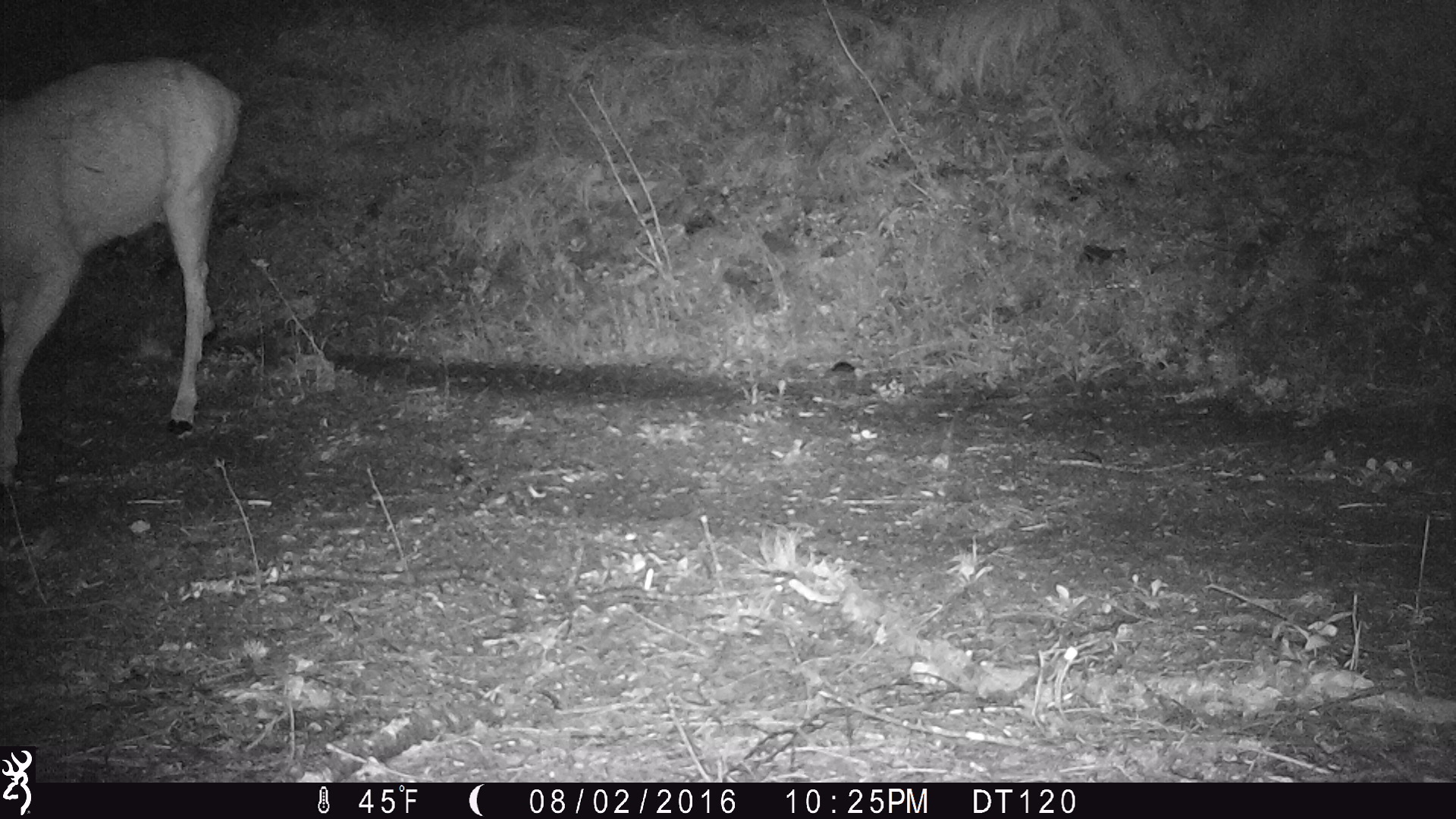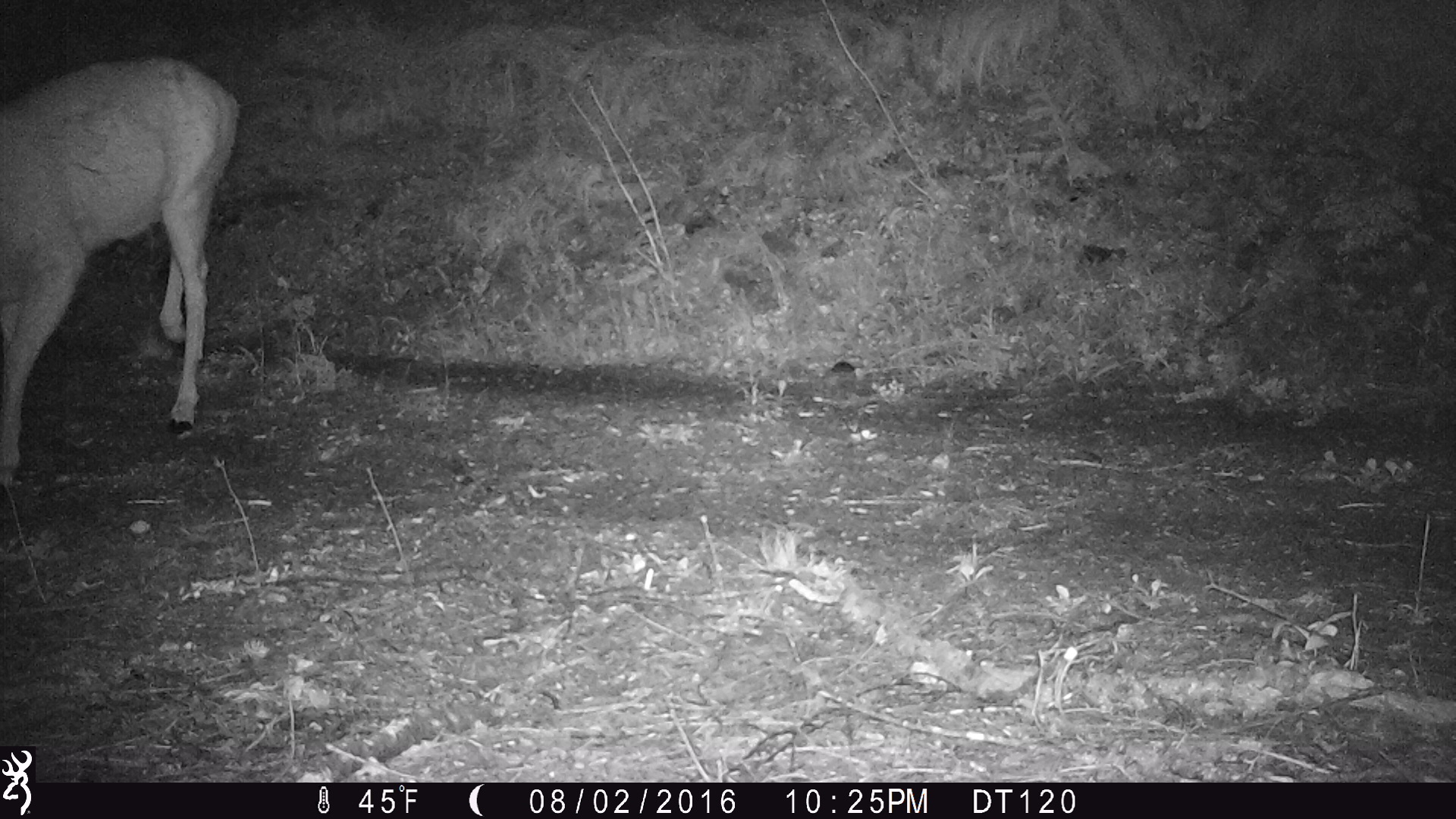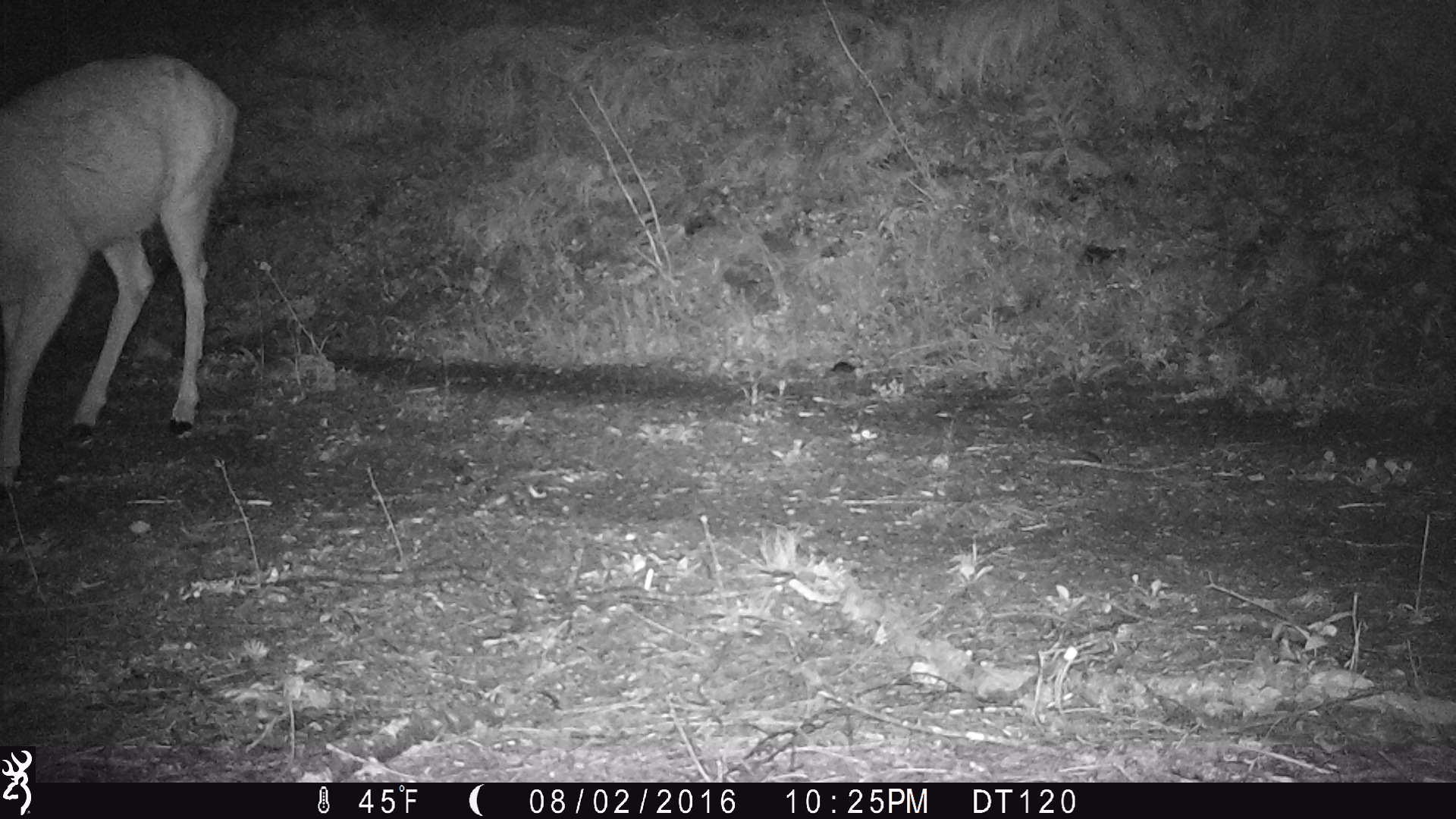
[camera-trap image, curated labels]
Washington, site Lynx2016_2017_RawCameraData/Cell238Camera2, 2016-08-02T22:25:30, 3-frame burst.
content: unidentified animal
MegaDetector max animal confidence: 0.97